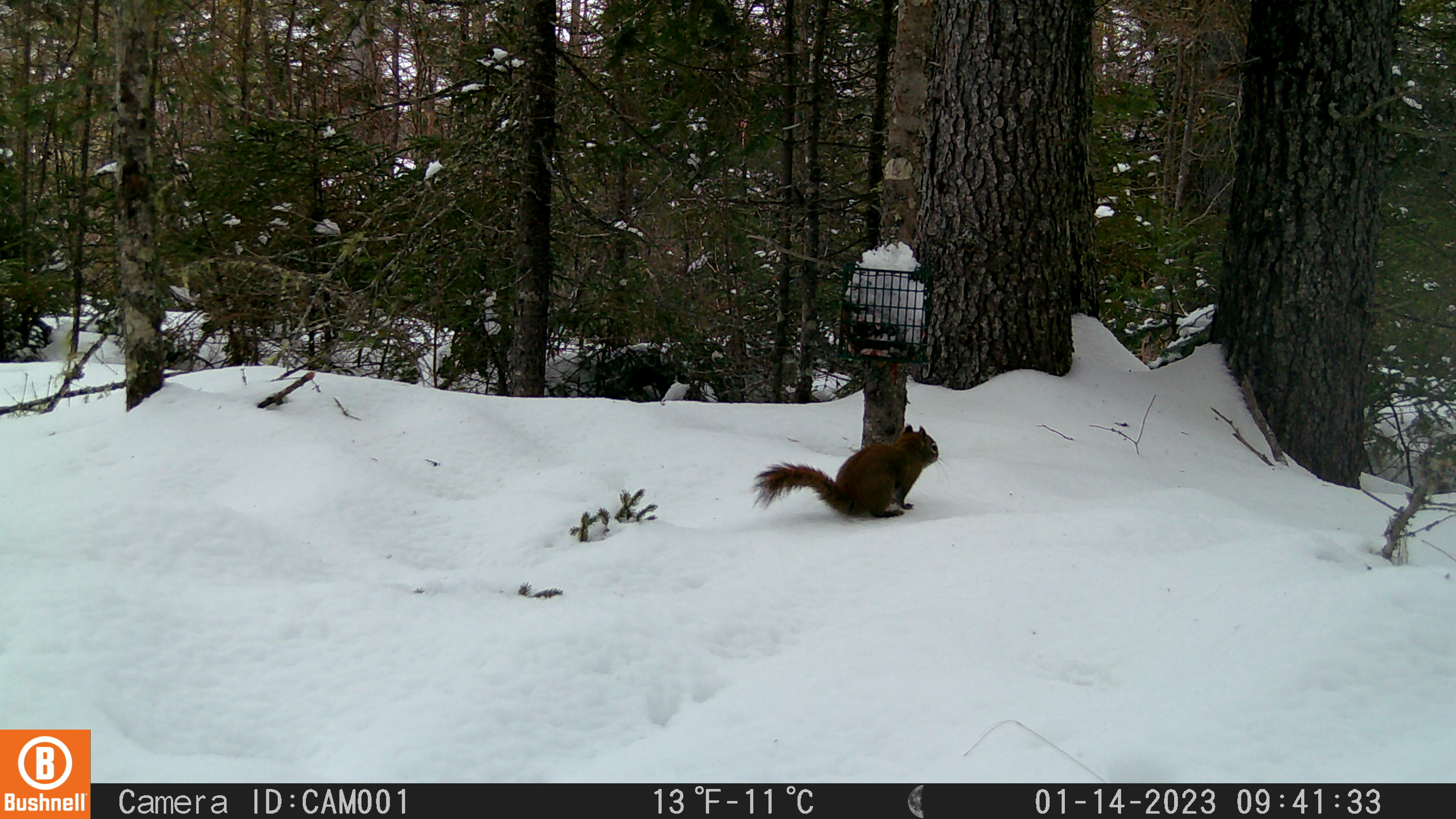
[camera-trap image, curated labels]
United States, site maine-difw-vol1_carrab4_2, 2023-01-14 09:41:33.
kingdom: Animalia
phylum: Chordata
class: Mammalia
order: Rodentia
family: Sciuridae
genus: Tamiasciurus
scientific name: Tamiasciurus hudsonicus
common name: red squirrel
Red squirrel (Tamiasciurus hudsonicus).